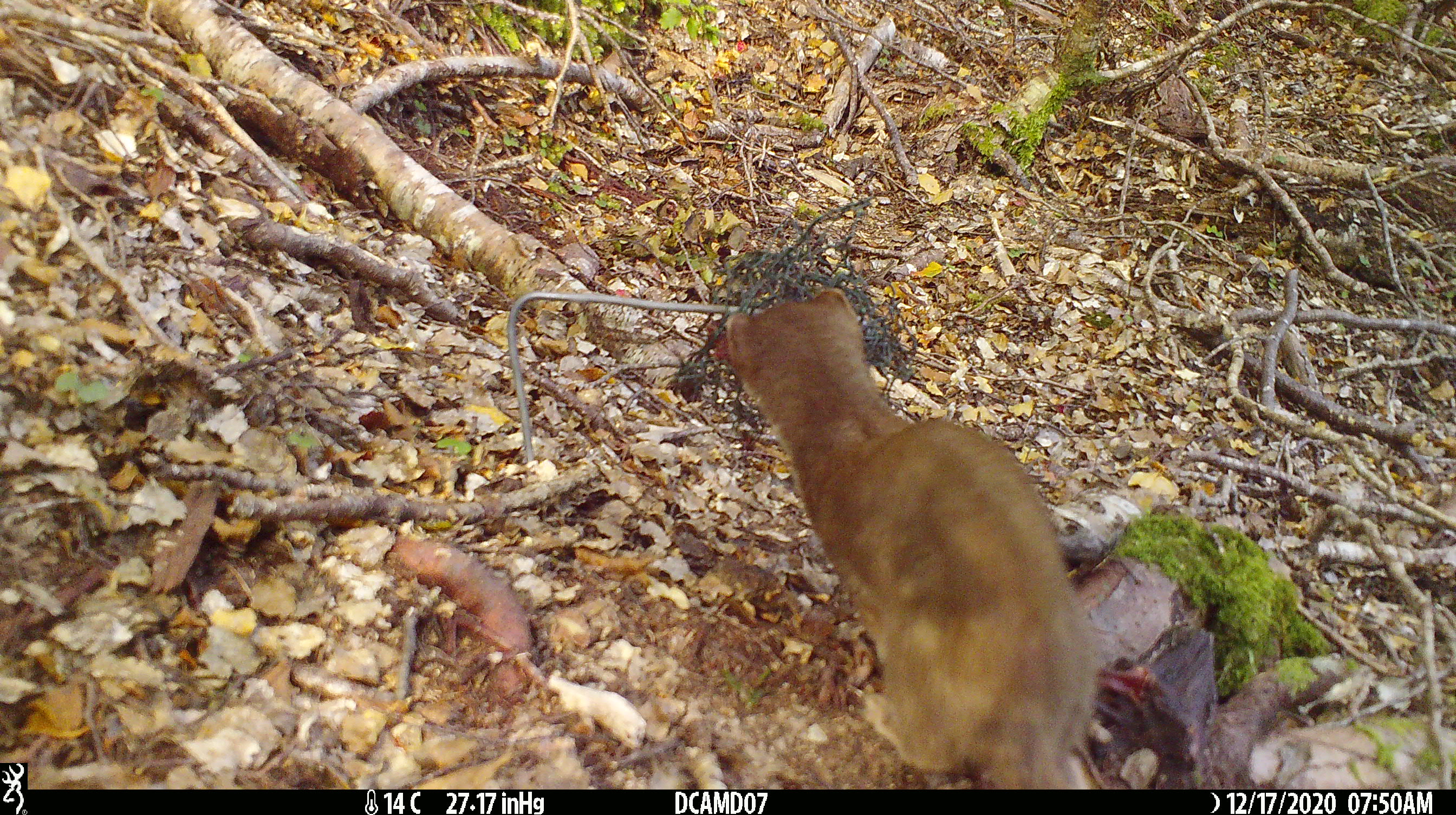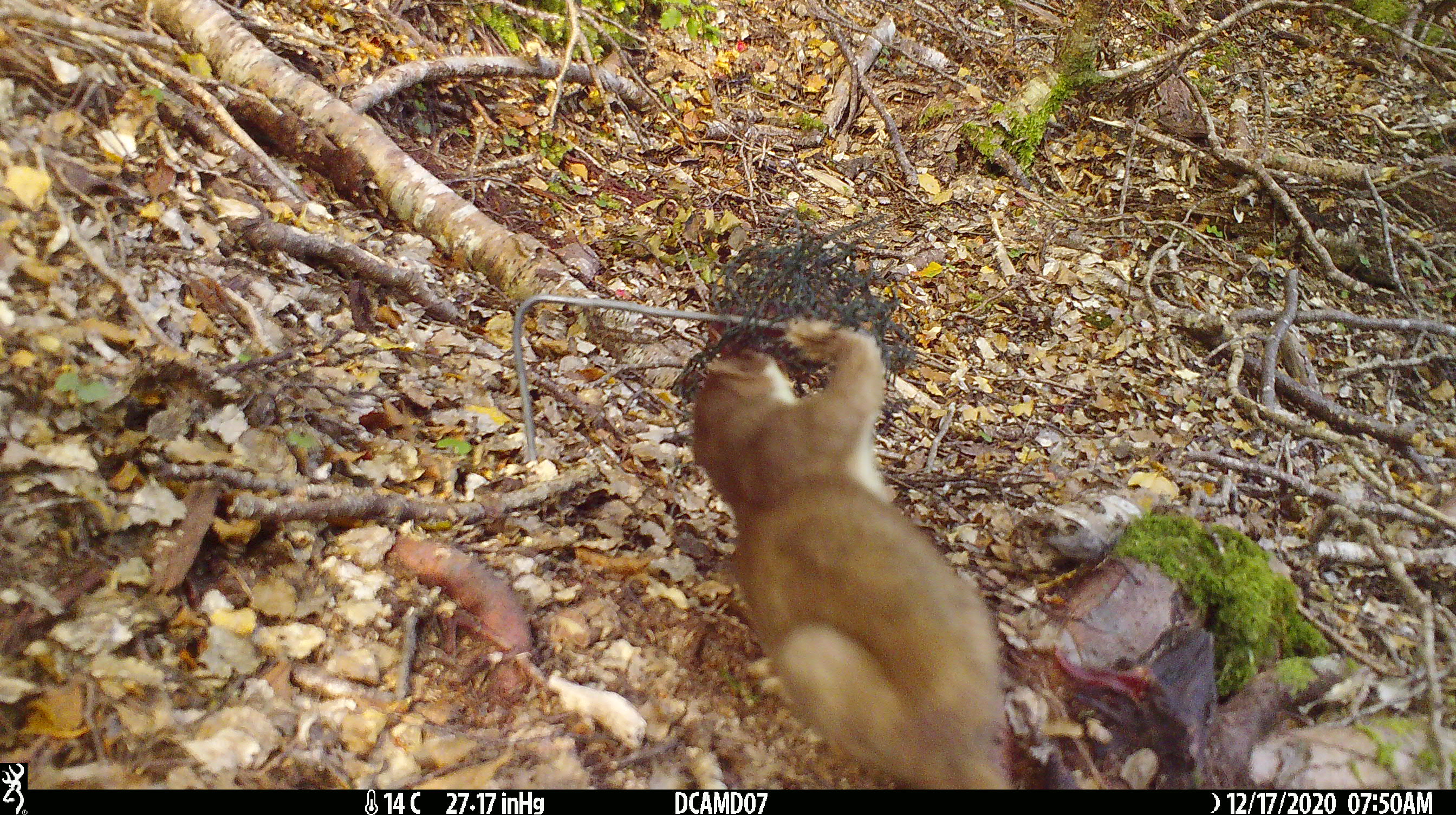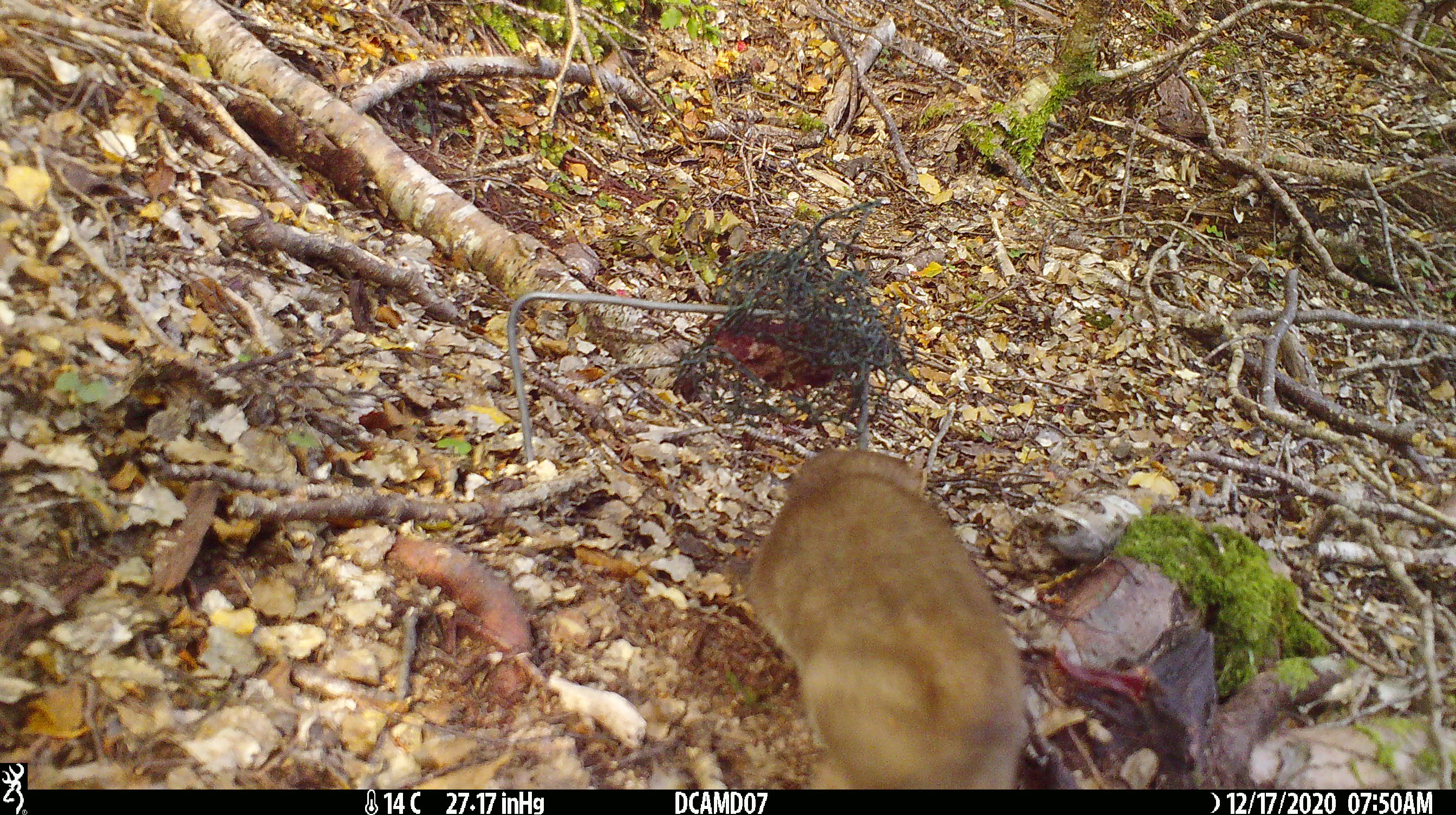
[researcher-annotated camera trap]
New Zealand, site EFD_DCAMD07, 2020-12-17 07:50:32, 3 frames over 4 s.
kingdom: Animalia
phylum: Chordata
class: Mammalia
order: Carnivora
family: Mustelidae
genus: Mustela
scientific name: Mustela erminea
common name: stoat